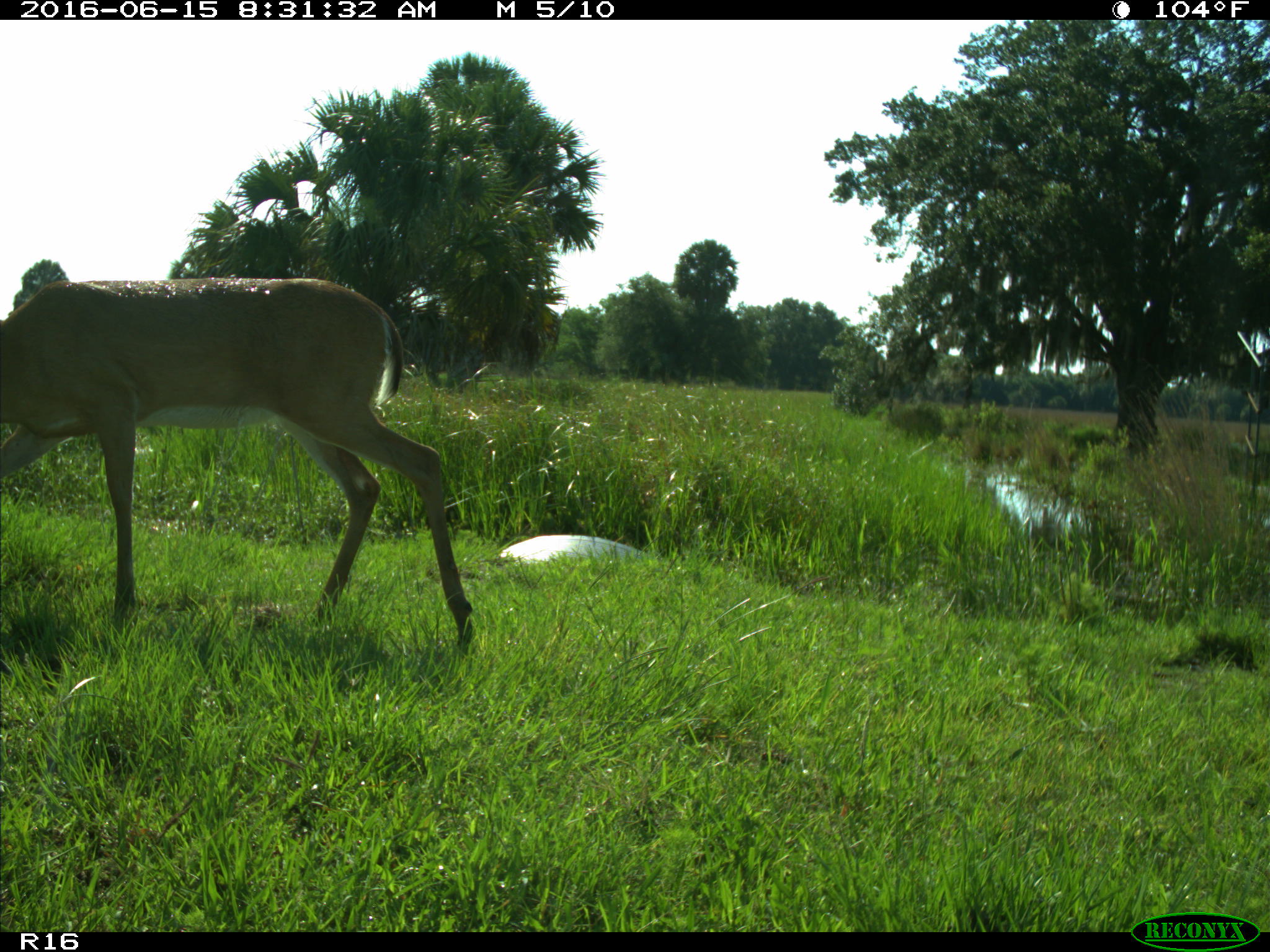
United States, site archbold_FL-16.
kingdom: Animalia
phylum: Chordata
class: Mammalia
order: Artiodactyla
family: Cervidae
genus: Odocoileus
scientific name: Odocoileus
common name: deer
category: unidentified deer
Unidentified deer (deer) (Odocoileus).